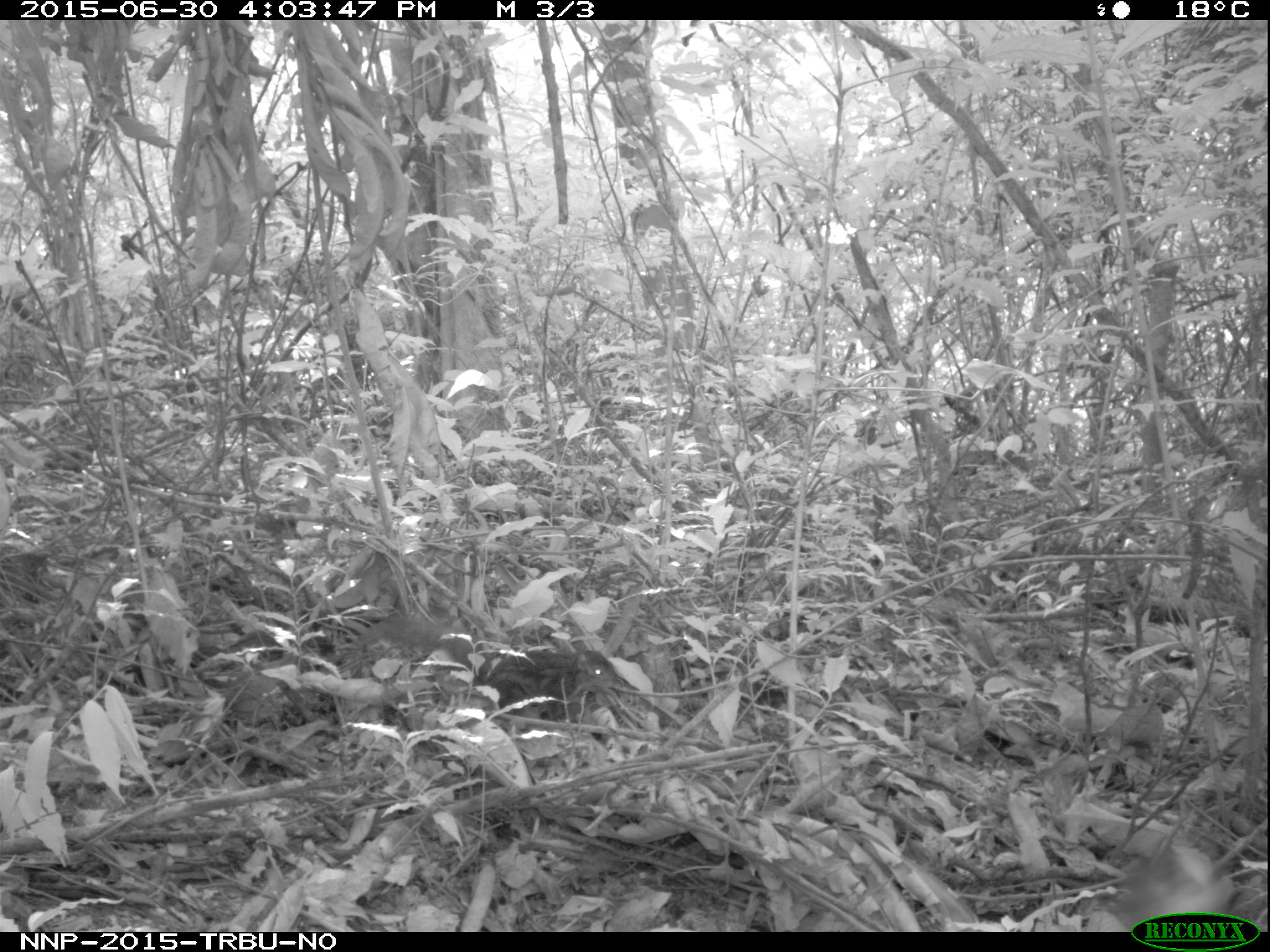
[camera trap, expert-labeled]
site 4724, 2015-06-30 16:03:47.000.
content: unidentified animal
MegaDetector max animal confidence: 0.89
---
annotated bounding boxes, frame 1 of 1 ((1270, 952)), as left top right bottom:
unidentifiable: 356 614 617 731